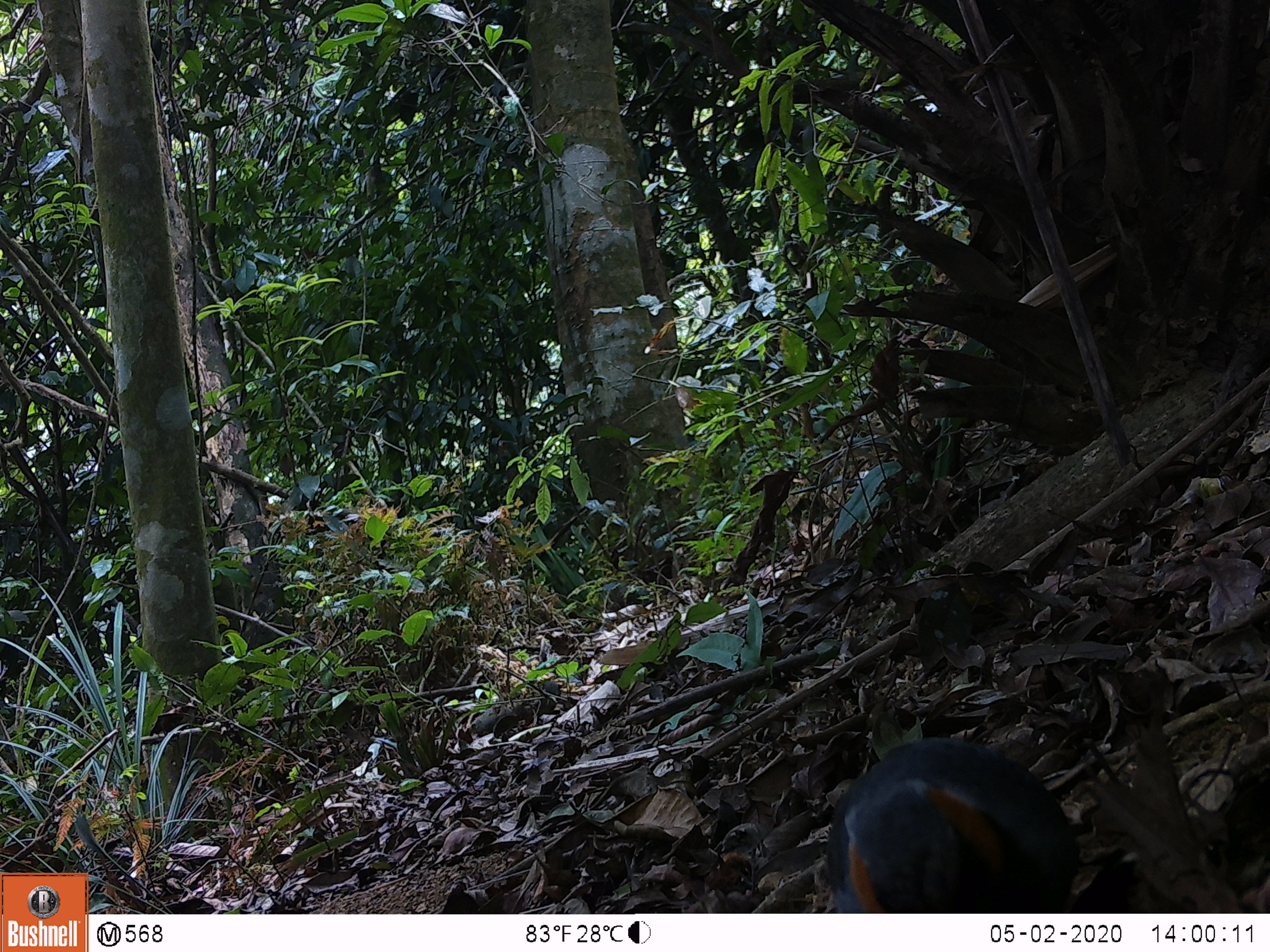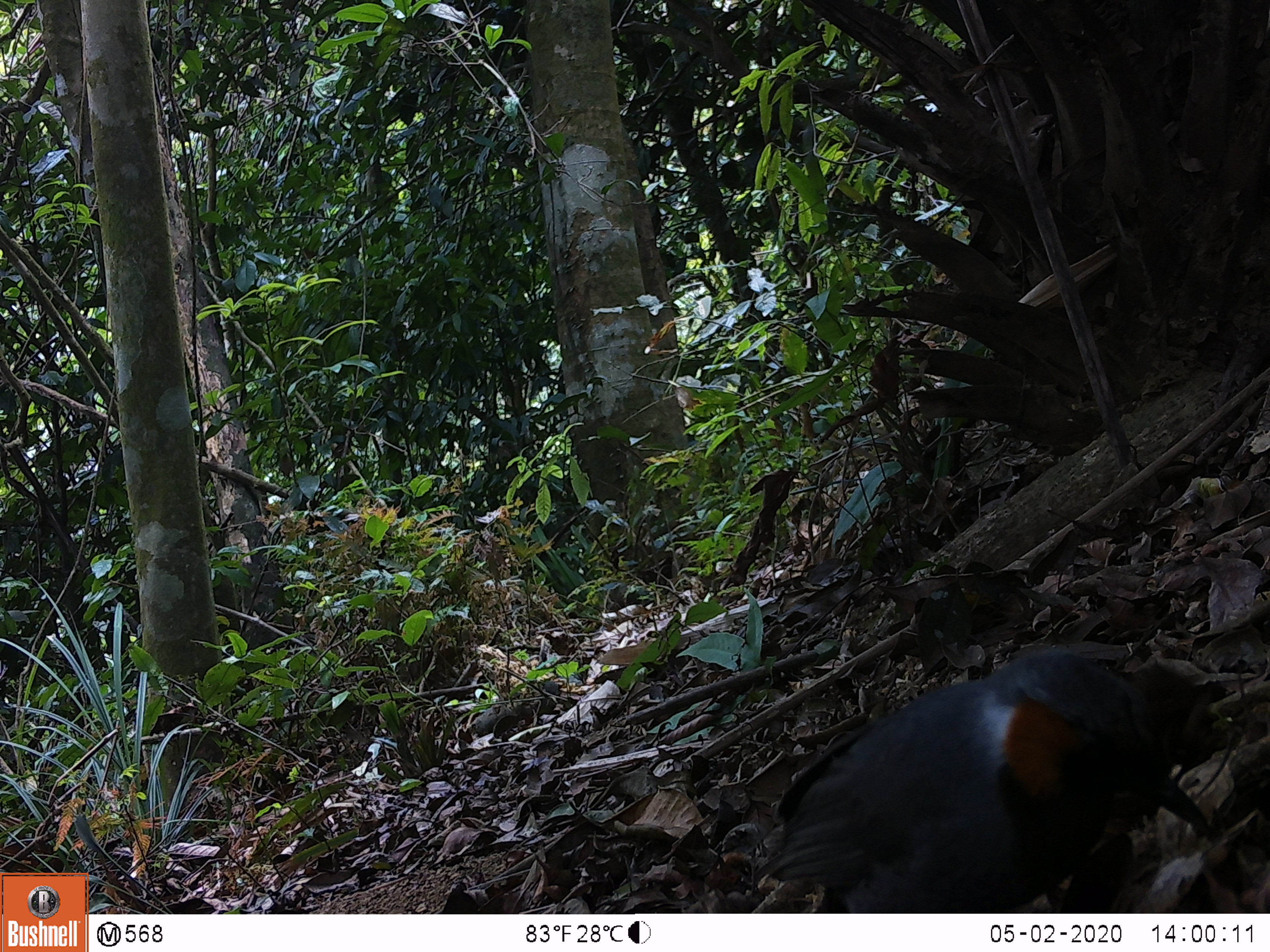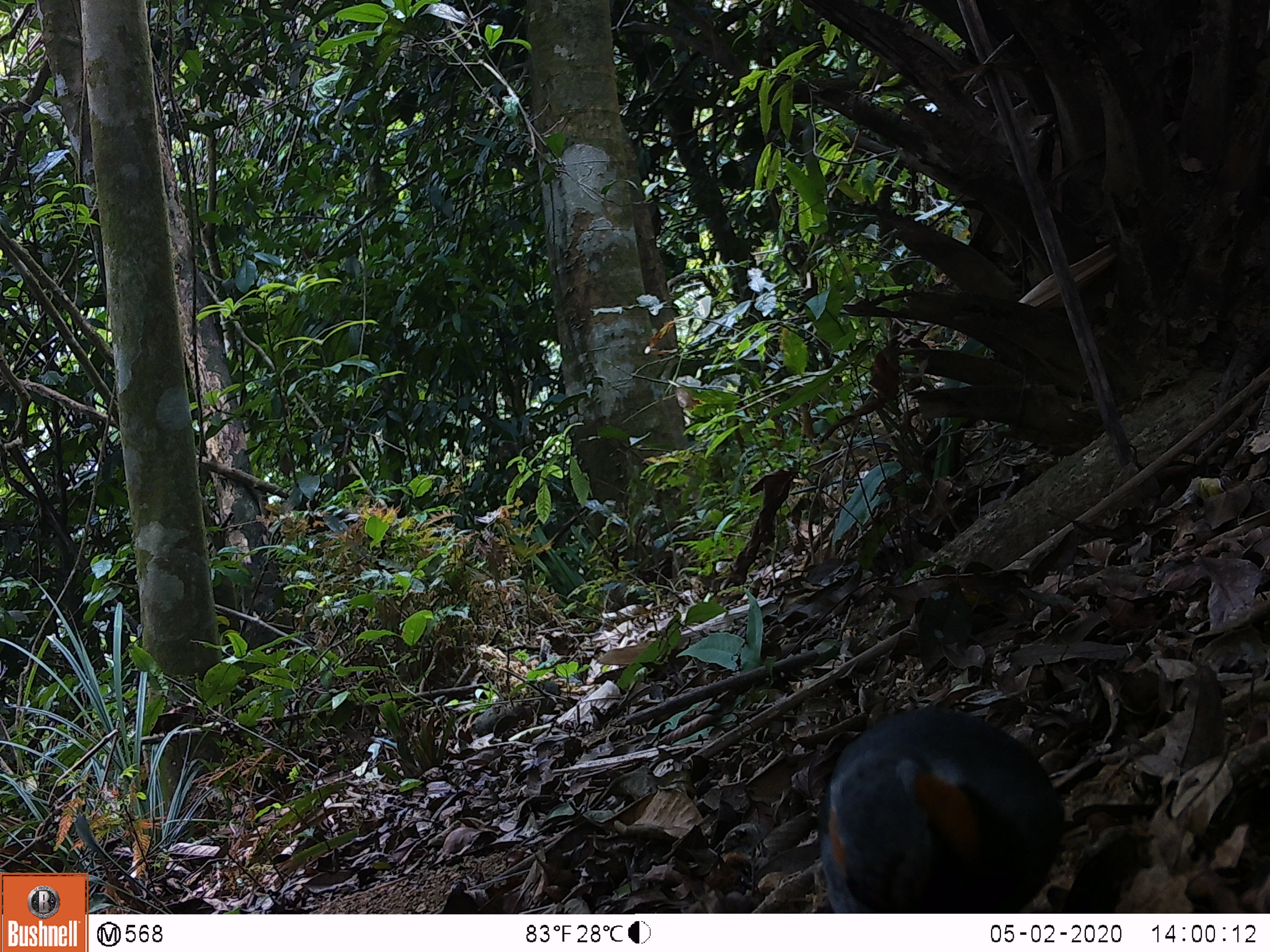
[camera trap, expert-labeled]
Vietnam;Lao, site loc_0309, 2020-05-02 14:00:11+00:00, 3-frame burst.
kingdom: Animalia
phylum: Chordata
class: Aves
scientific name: Aves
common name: bird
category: unidentified bird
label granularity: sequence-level